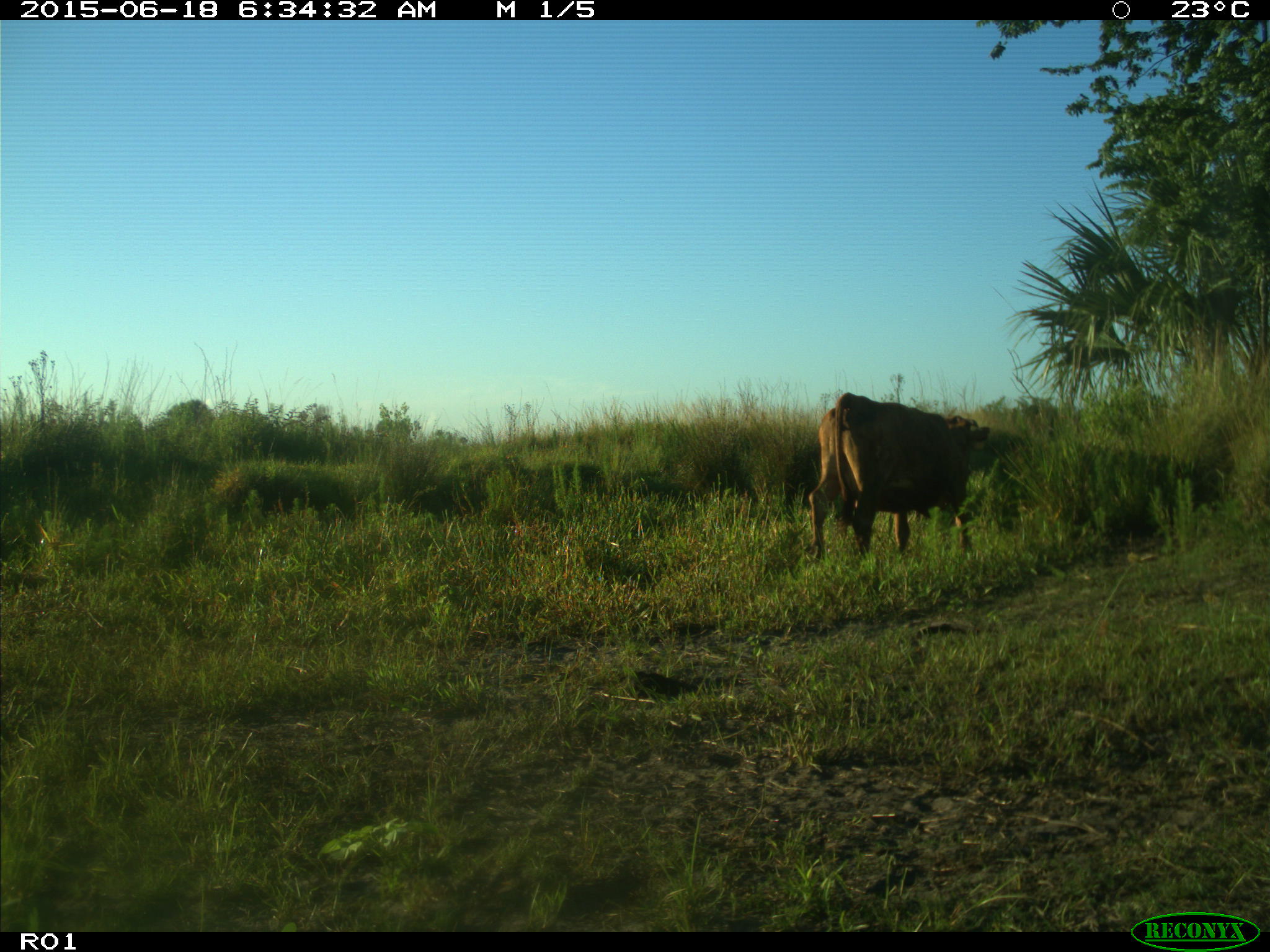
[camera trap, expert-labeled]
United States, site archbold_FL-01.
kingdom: Animalia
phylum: Chordata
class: Mammalia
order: Artiodactyla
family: Bovidae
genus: Bos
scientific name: Bos taurus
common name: domestic cow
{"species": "Bos taurus (domestic cow)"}